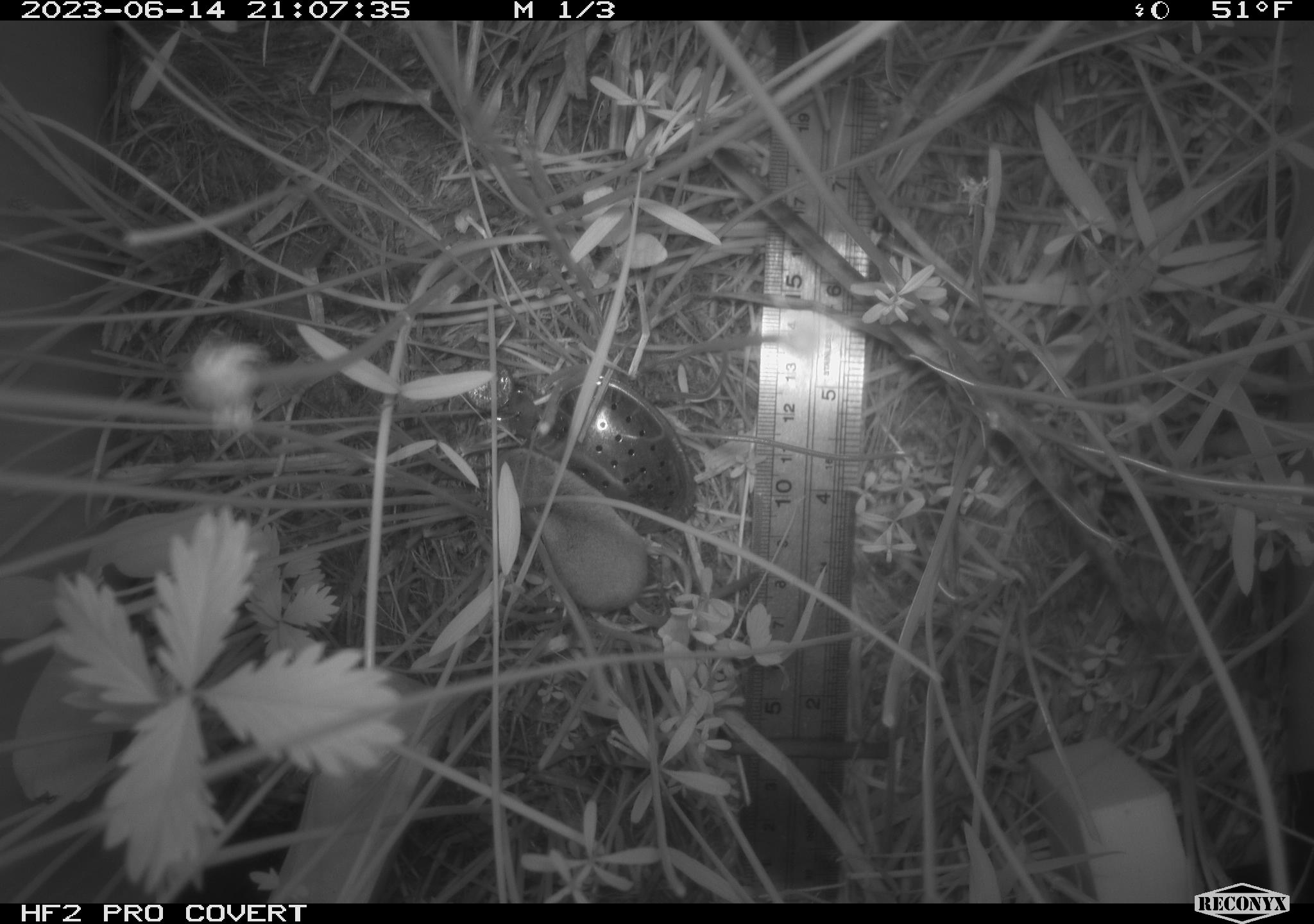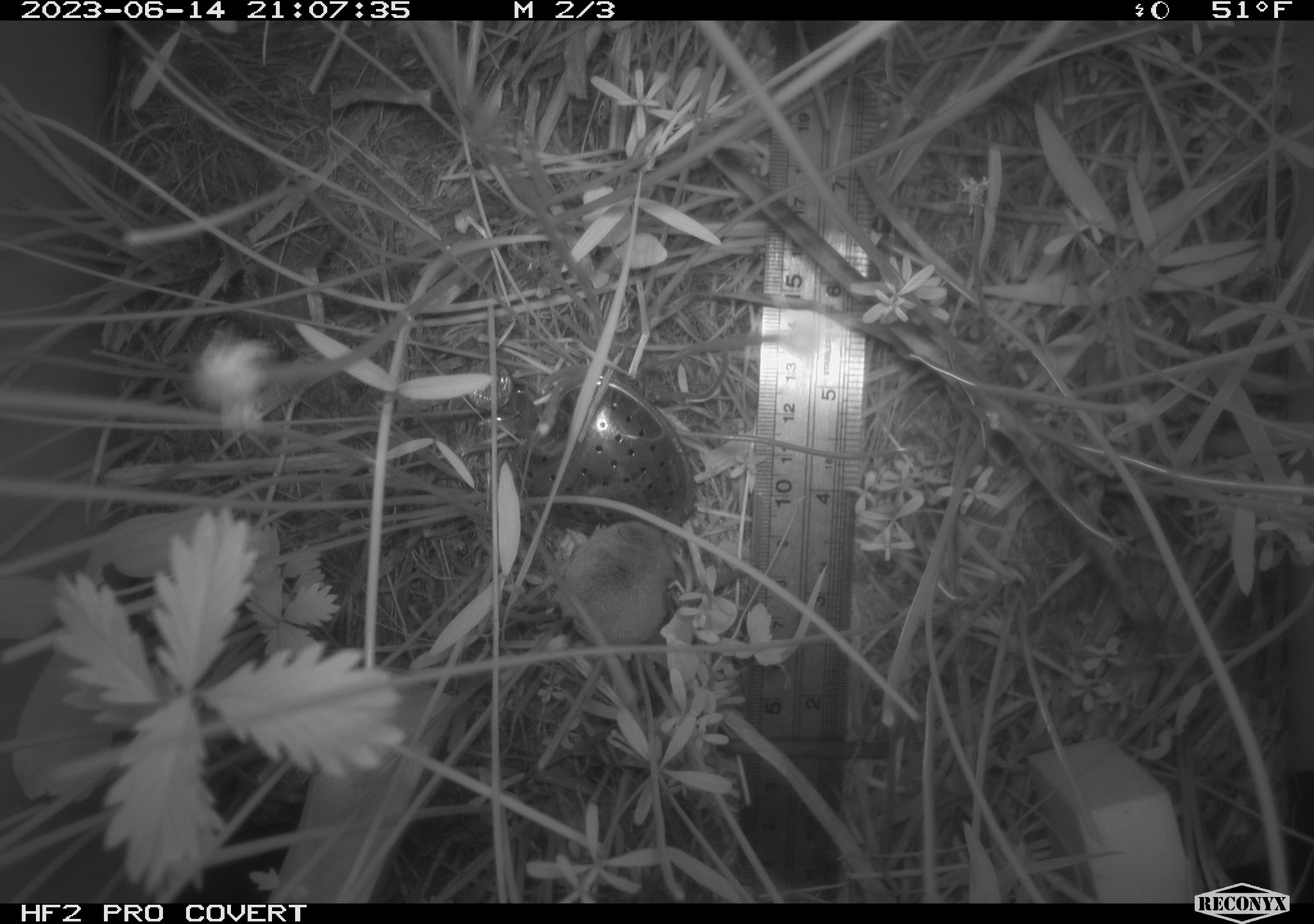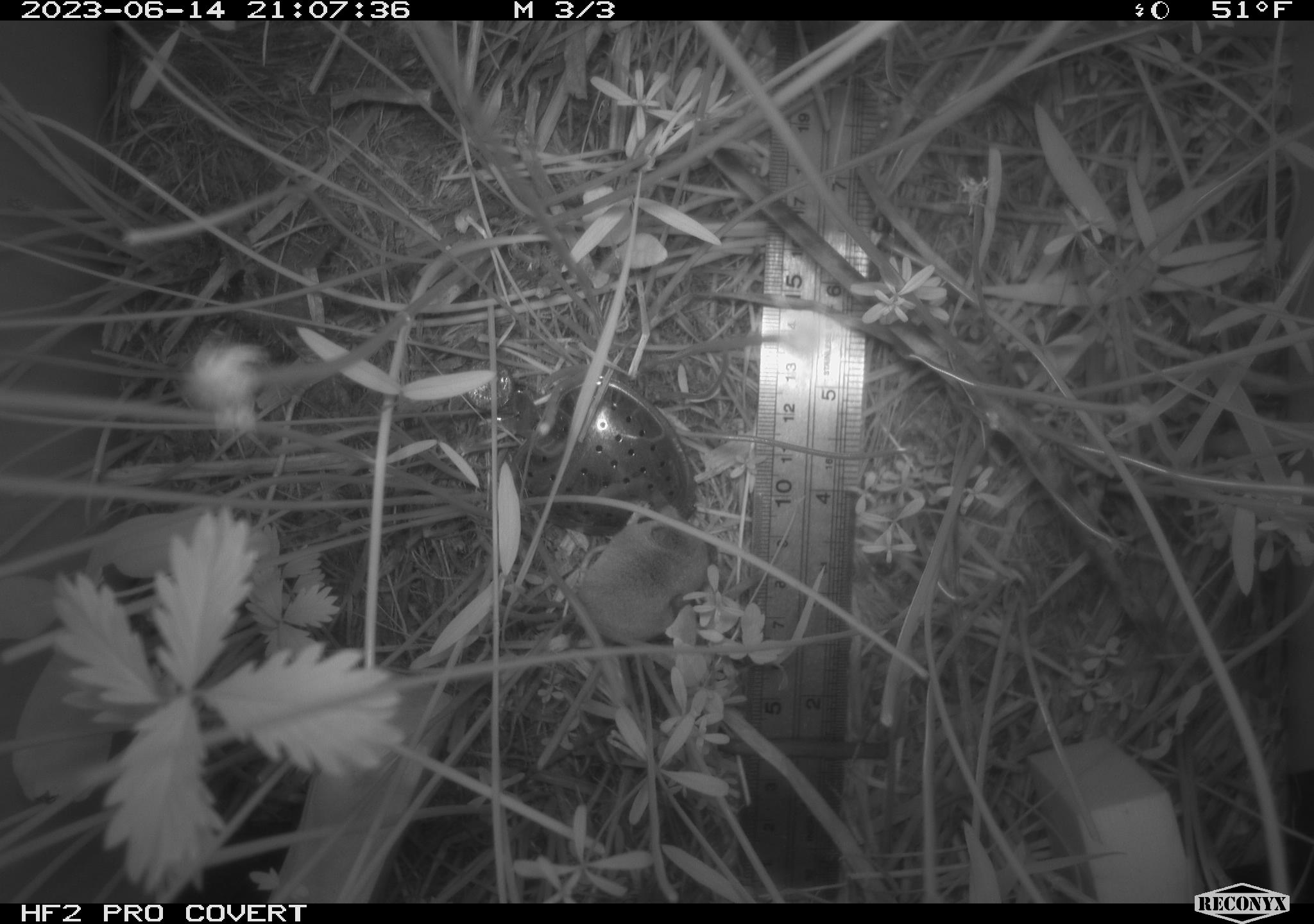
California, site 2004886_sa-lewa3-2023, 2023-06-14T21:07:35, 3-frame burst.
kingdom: Animalia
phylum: Chordata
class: Mammalia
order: Eulipotyphla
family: Soricidae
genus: Sorex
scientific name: Sorex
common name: long-tailed shrew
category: sorex species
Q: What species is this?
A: Sorex species (long-tailed shrew) (Sorex).